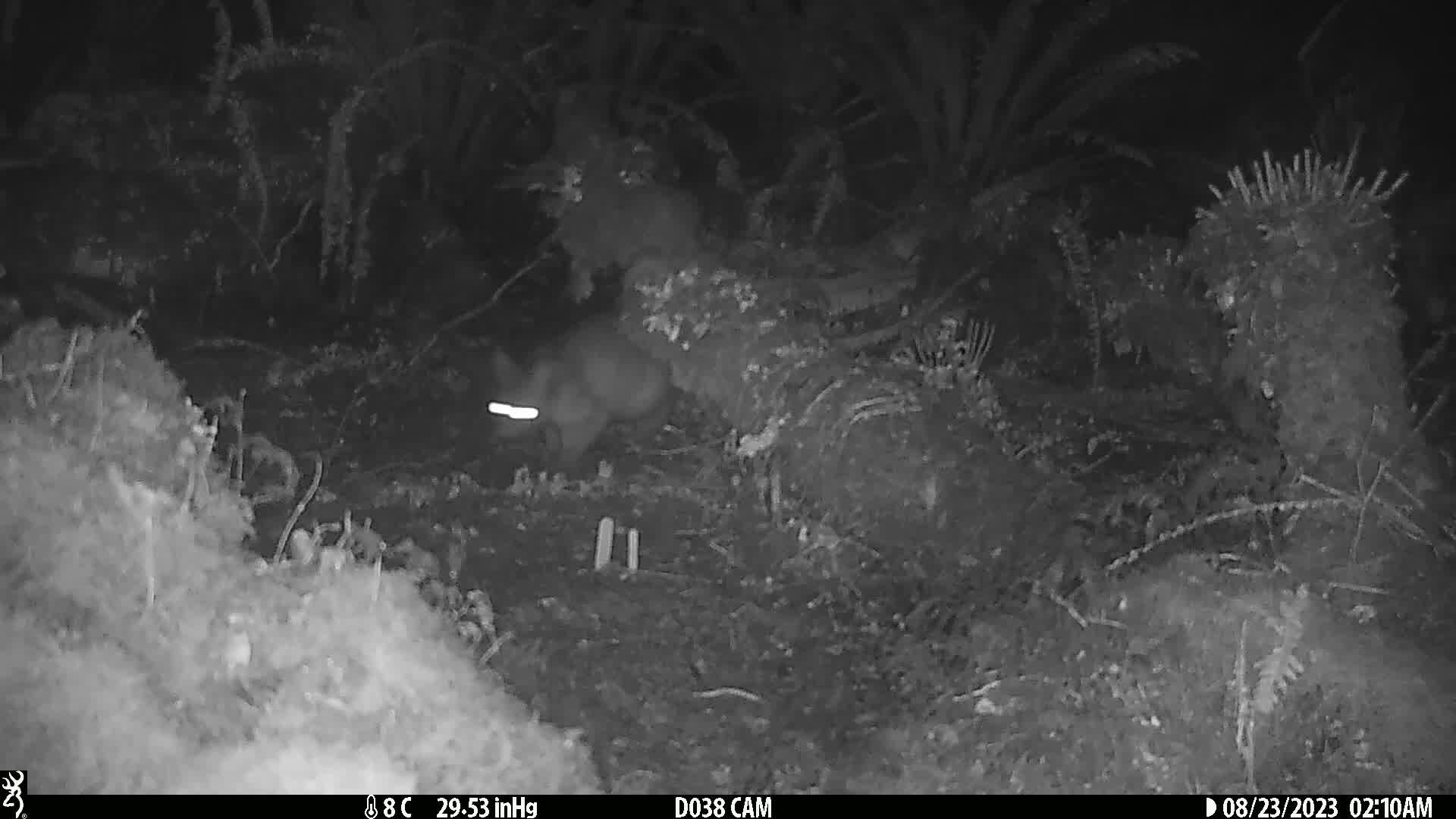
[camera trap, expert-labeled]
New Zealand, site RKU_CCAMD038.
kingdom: Animalia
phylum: Chordata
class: Mammalia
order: Diprotodontia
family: Phalangeridae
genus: Trichosurus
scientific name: Trichosurus vulpecula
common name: common brushtail possum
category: possum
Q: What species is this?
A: Possum (common brushtail possum) (Trichosurus vulpecula).